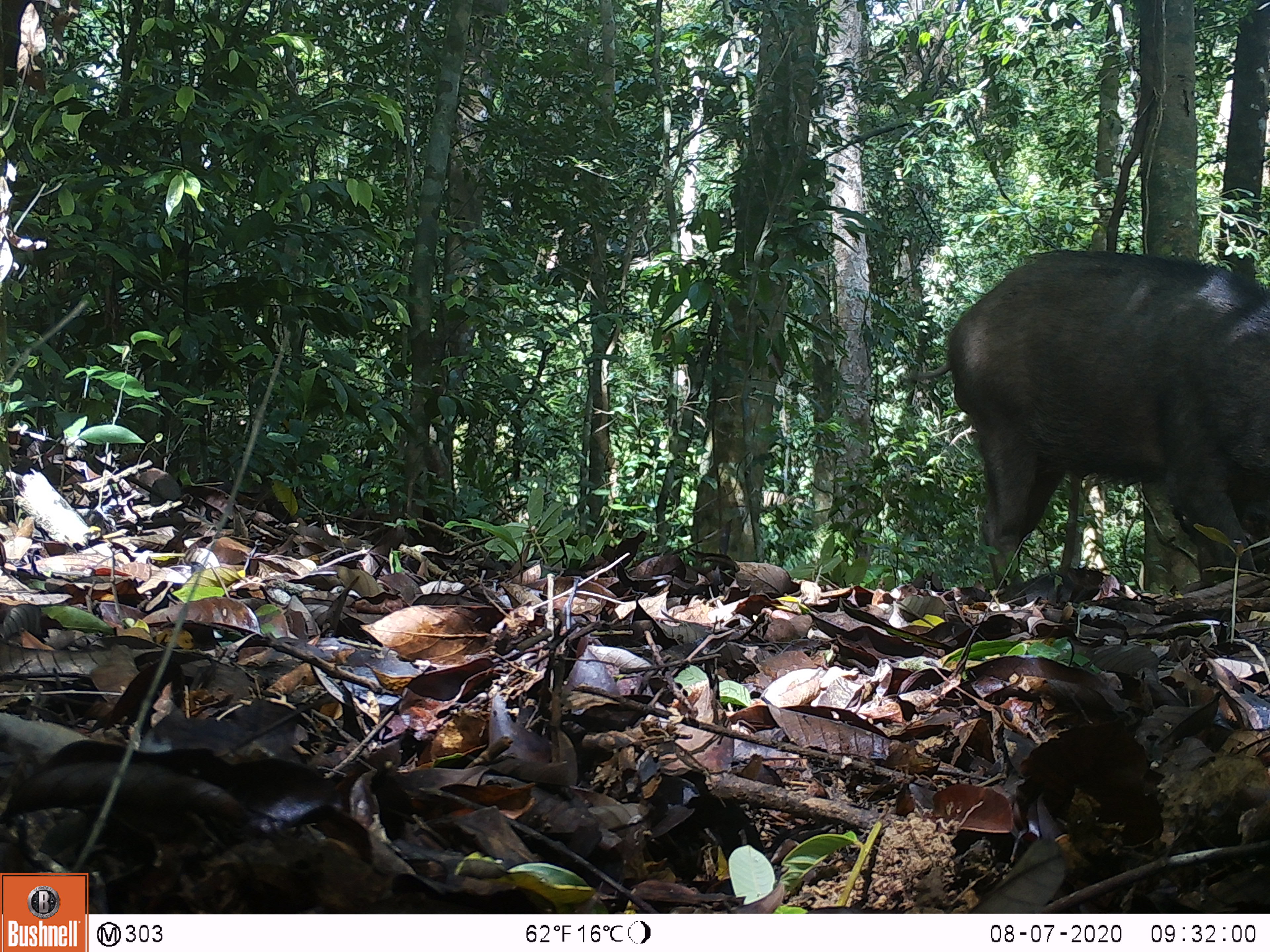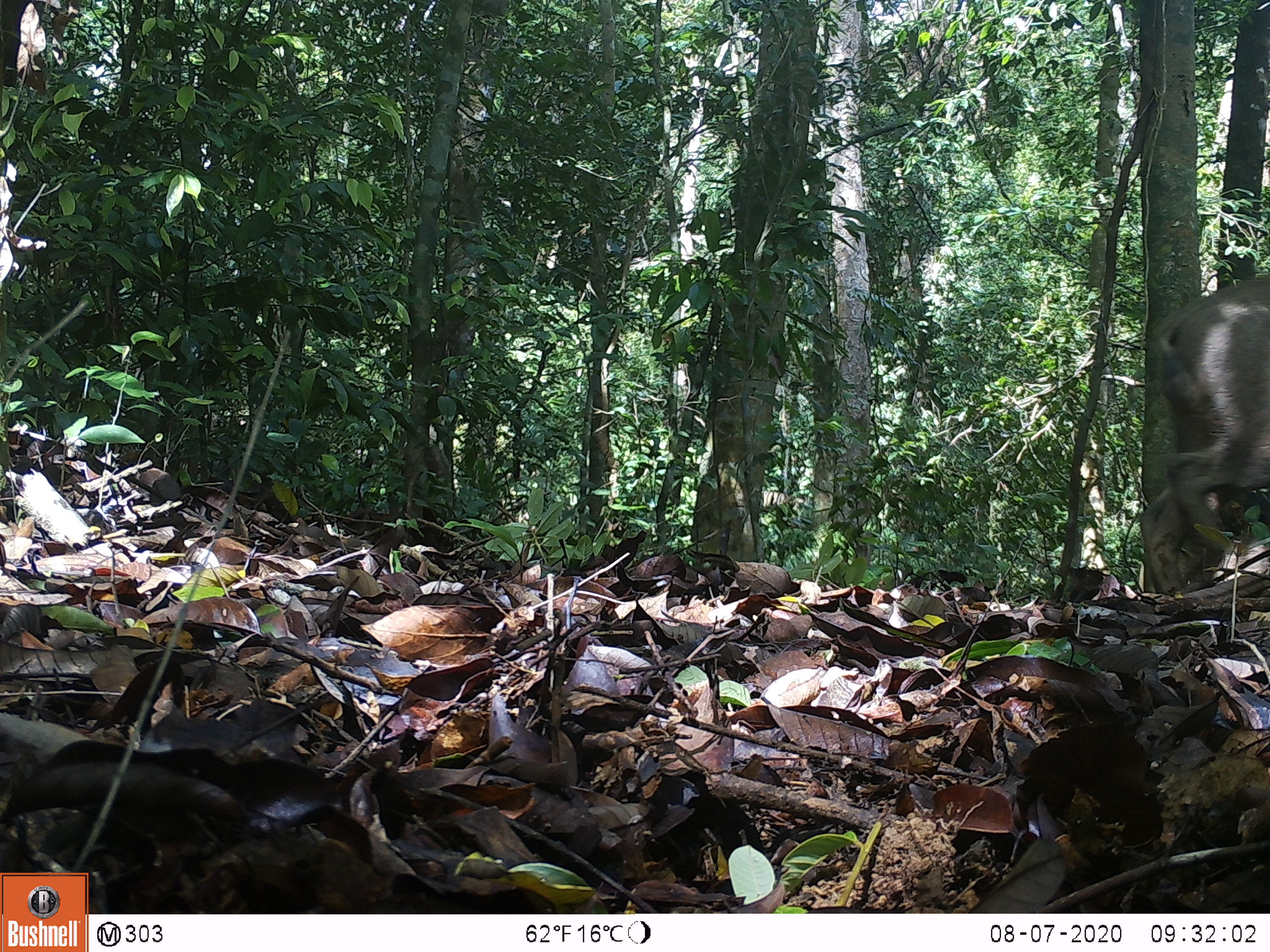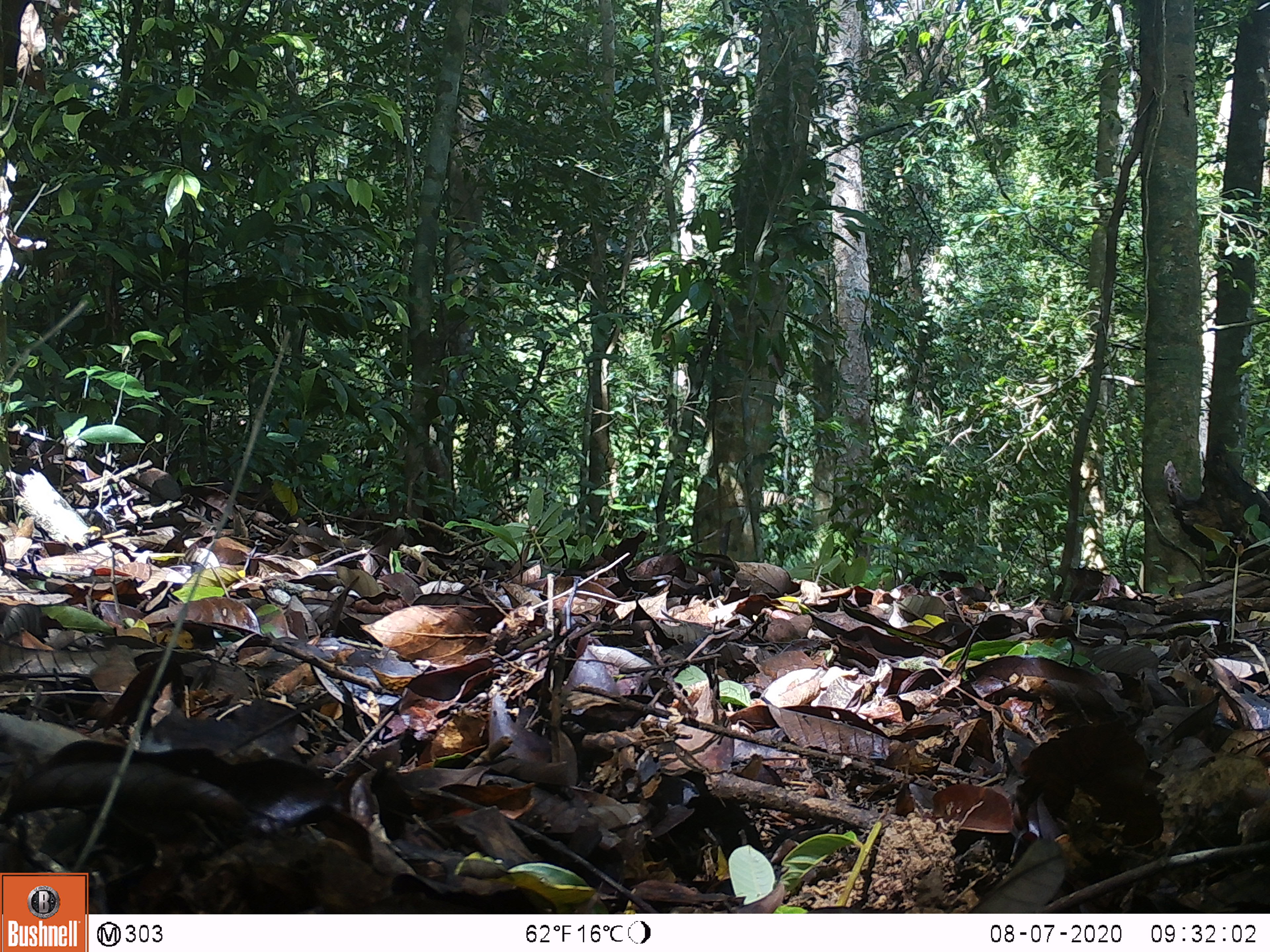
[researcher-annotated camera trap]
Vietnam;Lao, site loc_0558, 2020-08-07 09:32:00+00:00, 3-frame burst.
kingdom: Animalia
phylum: Chordata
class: Mammalia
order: Artiodactyla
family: Suidae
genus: Sus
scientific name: Sus scrofa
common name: eurasian wild pig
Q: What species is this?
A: Eurasian wild pig (Sus scrofa).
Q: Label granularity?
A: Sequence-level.